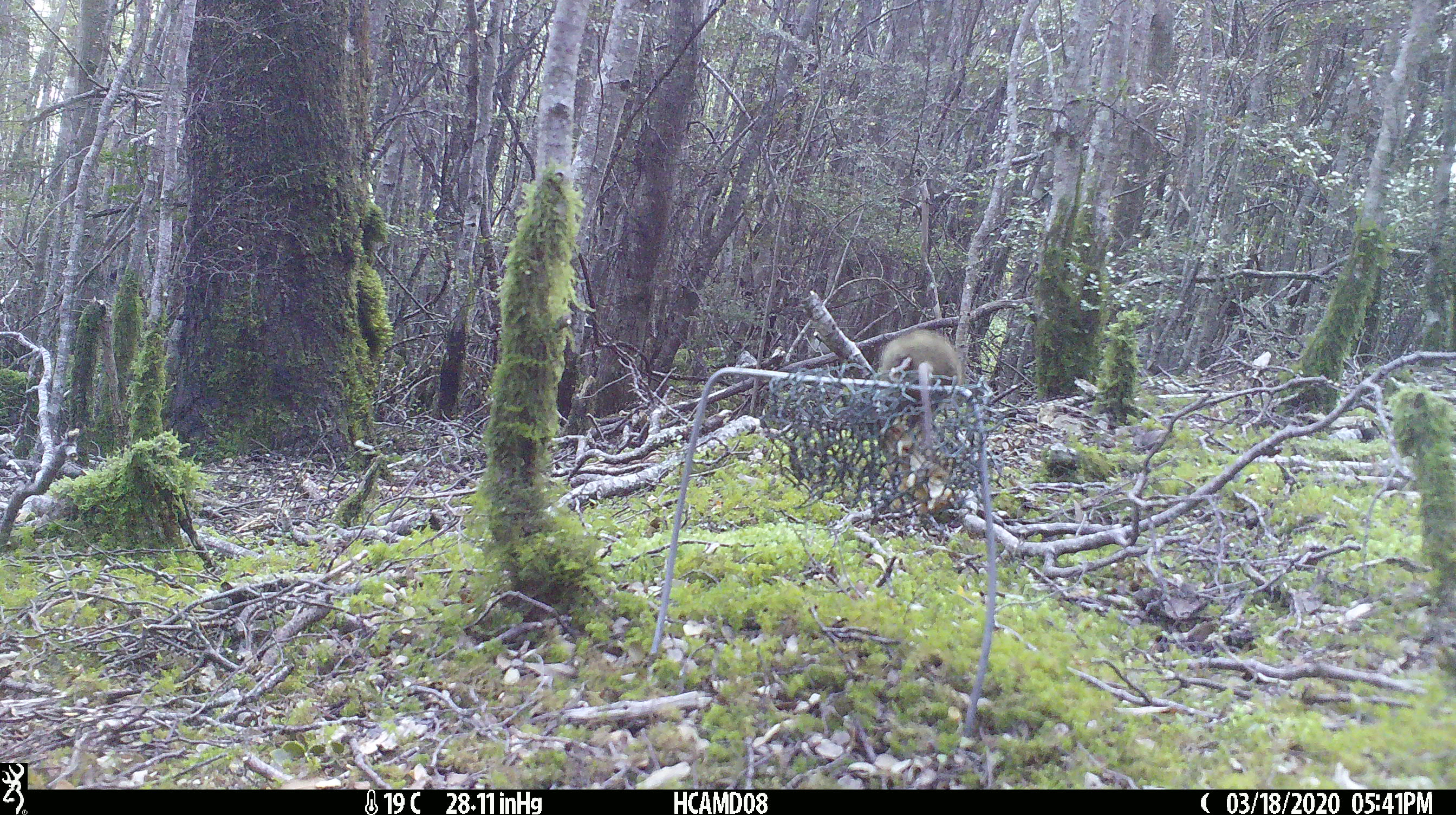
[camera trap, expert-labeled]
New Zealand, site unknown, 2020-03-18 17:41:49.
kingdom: Animalia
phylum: Chordata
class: Mammalia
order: Rodentia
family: Muridae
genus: Mus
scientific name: Mus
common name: mouse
Mouse (Mus).